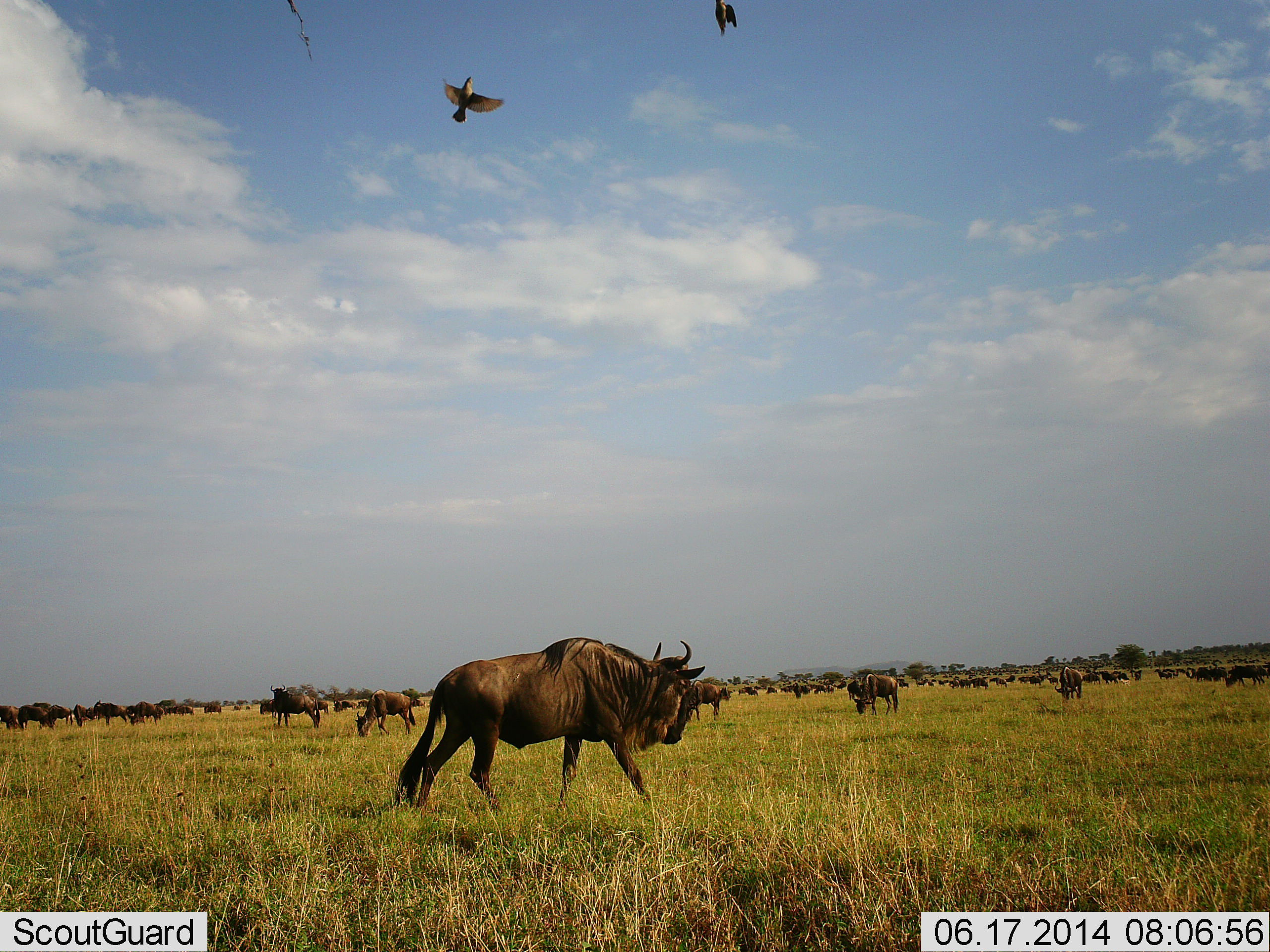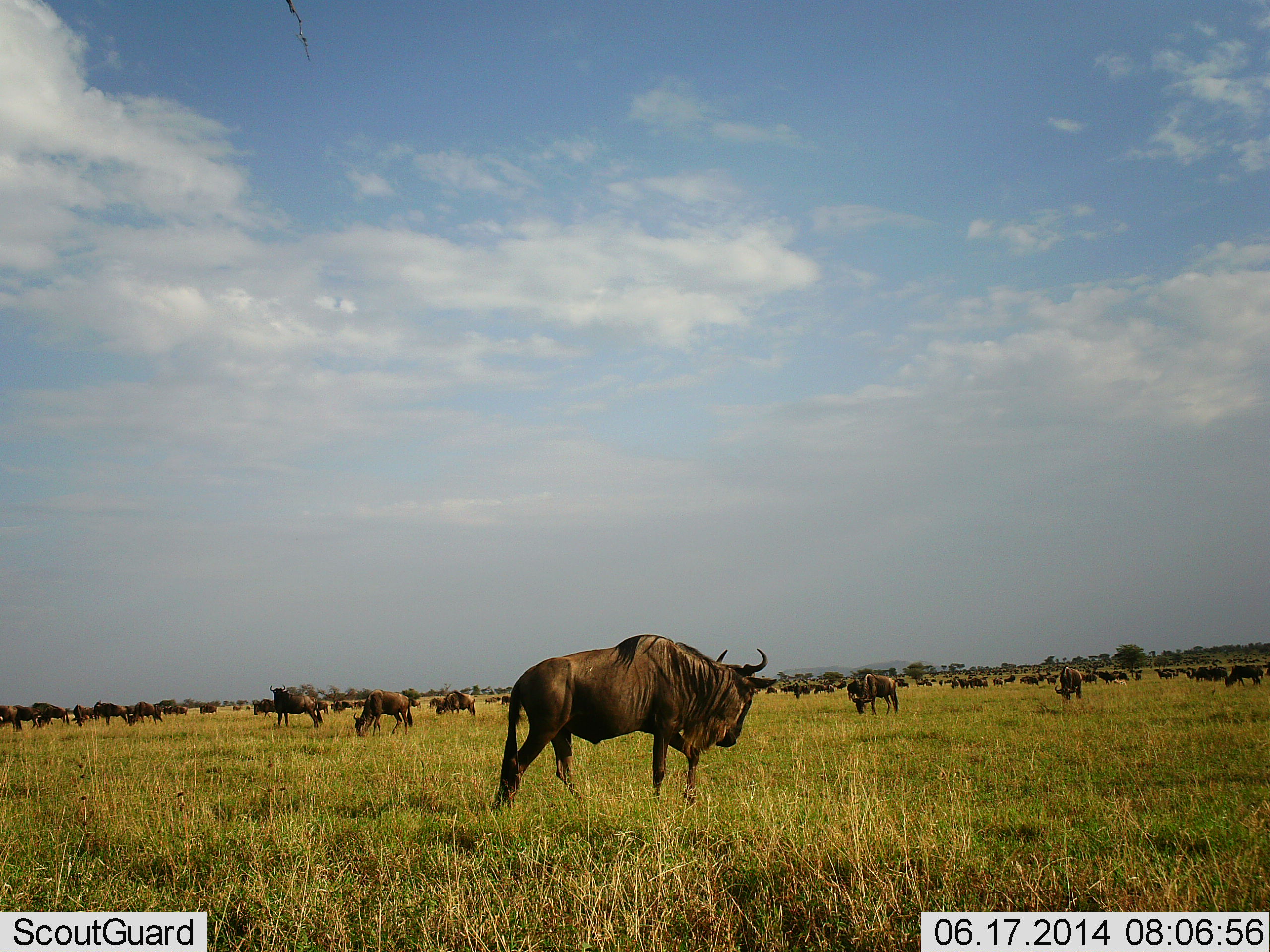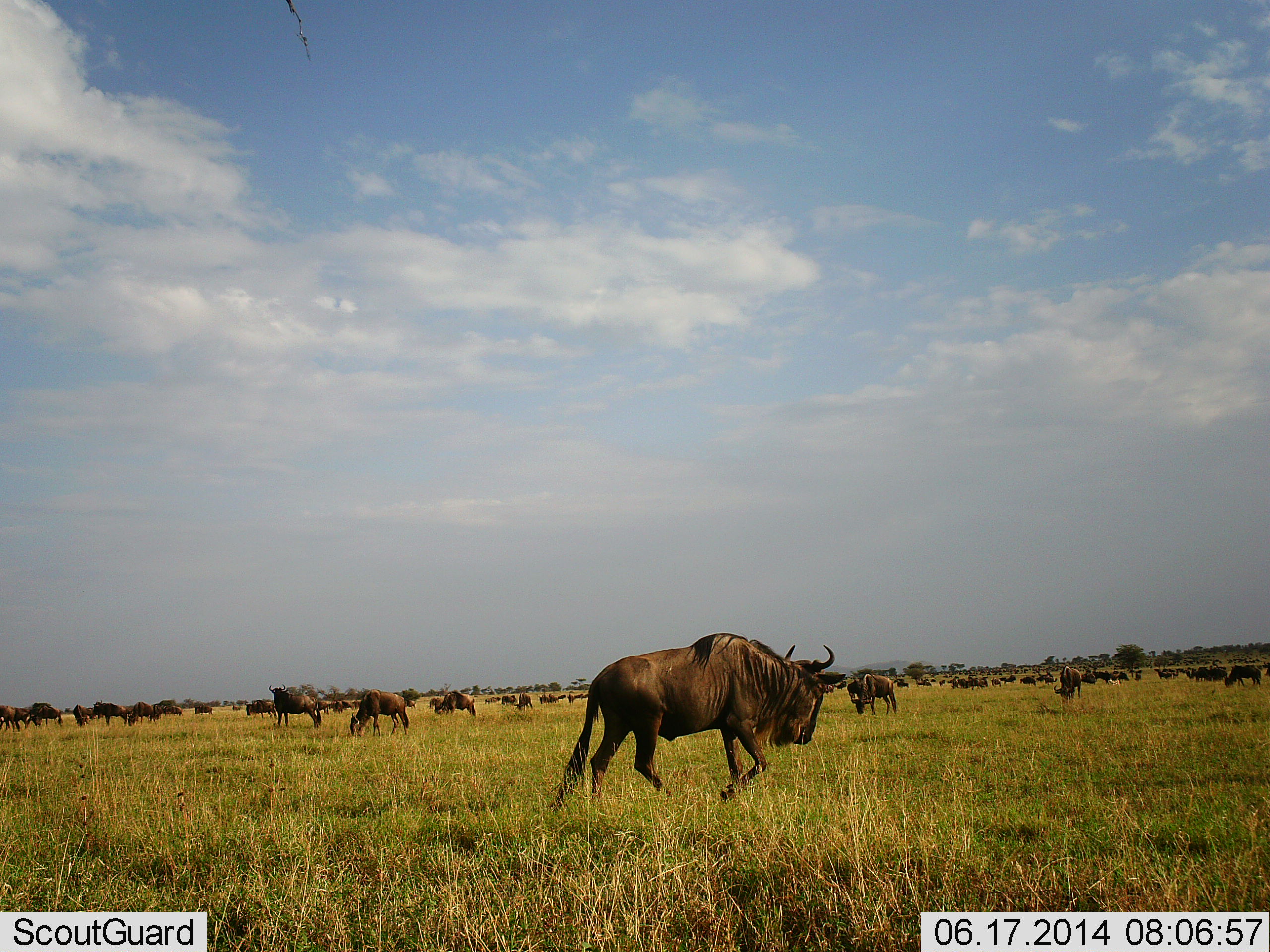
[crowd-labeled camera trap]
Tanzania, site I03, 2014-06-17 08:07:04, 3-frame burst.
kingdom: Animalia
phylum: Chordata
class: Mammalia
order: Artiodactyla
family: Bovidae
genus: Connochaetes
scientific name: Connochaetes taurinus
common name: blue wildebeest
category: wildebeest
Wildebeest (blue wildebeest) (Connochaetes taurinus), count 51+. Behavior (volunteer vote fractions): standing 61%, resting 11%, moving 44%, interacting 6%. Young present (vote fraction): 6%. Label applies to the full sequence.